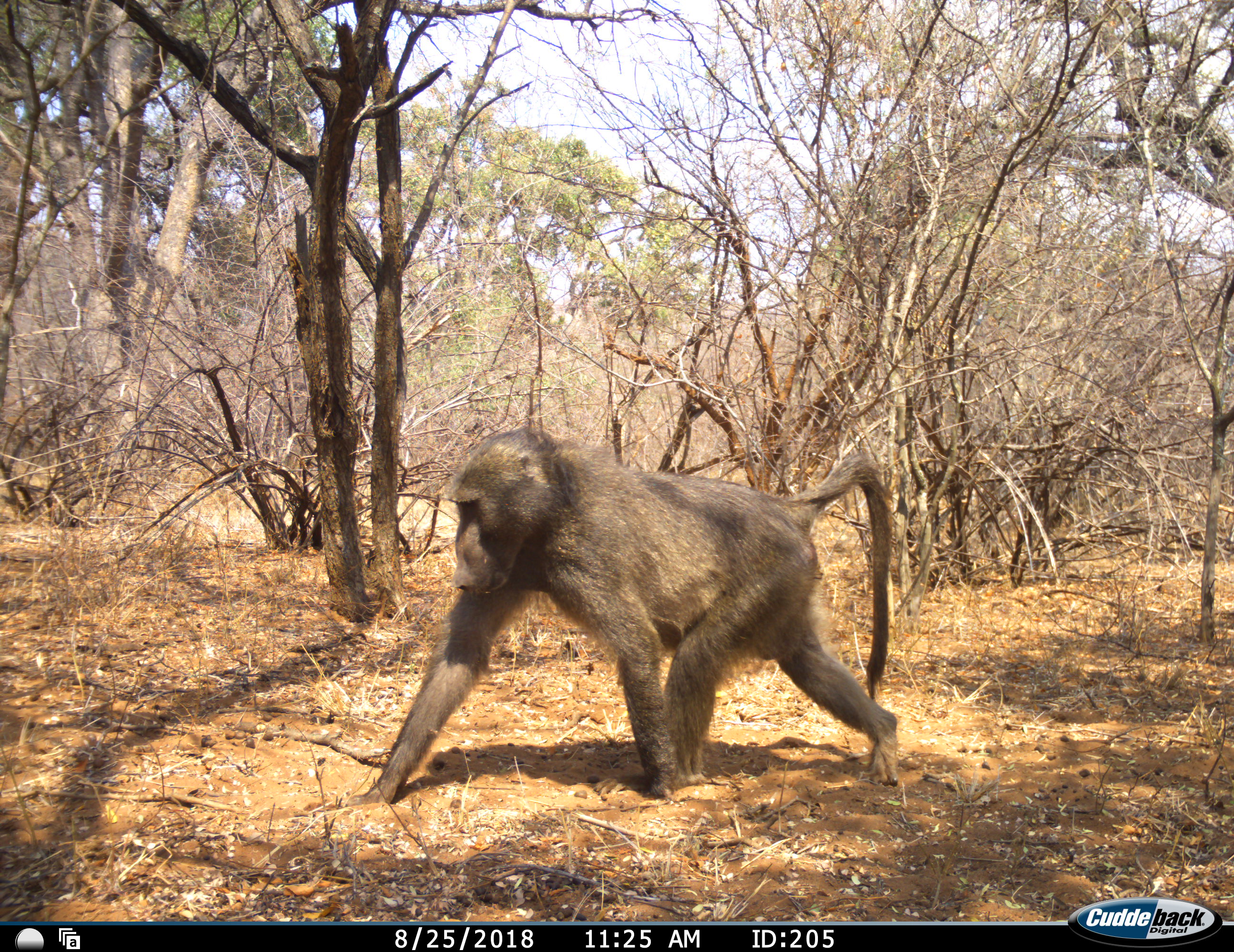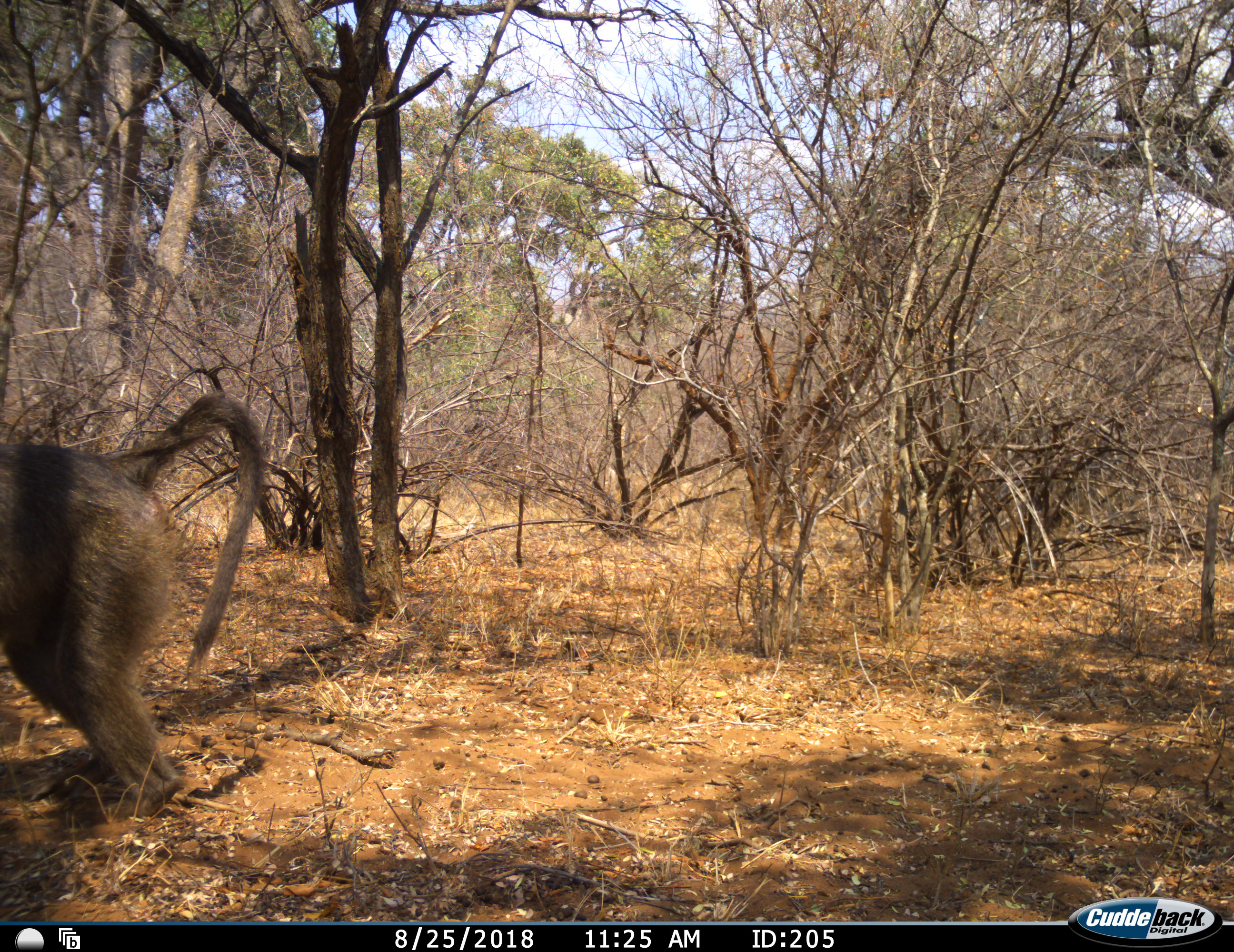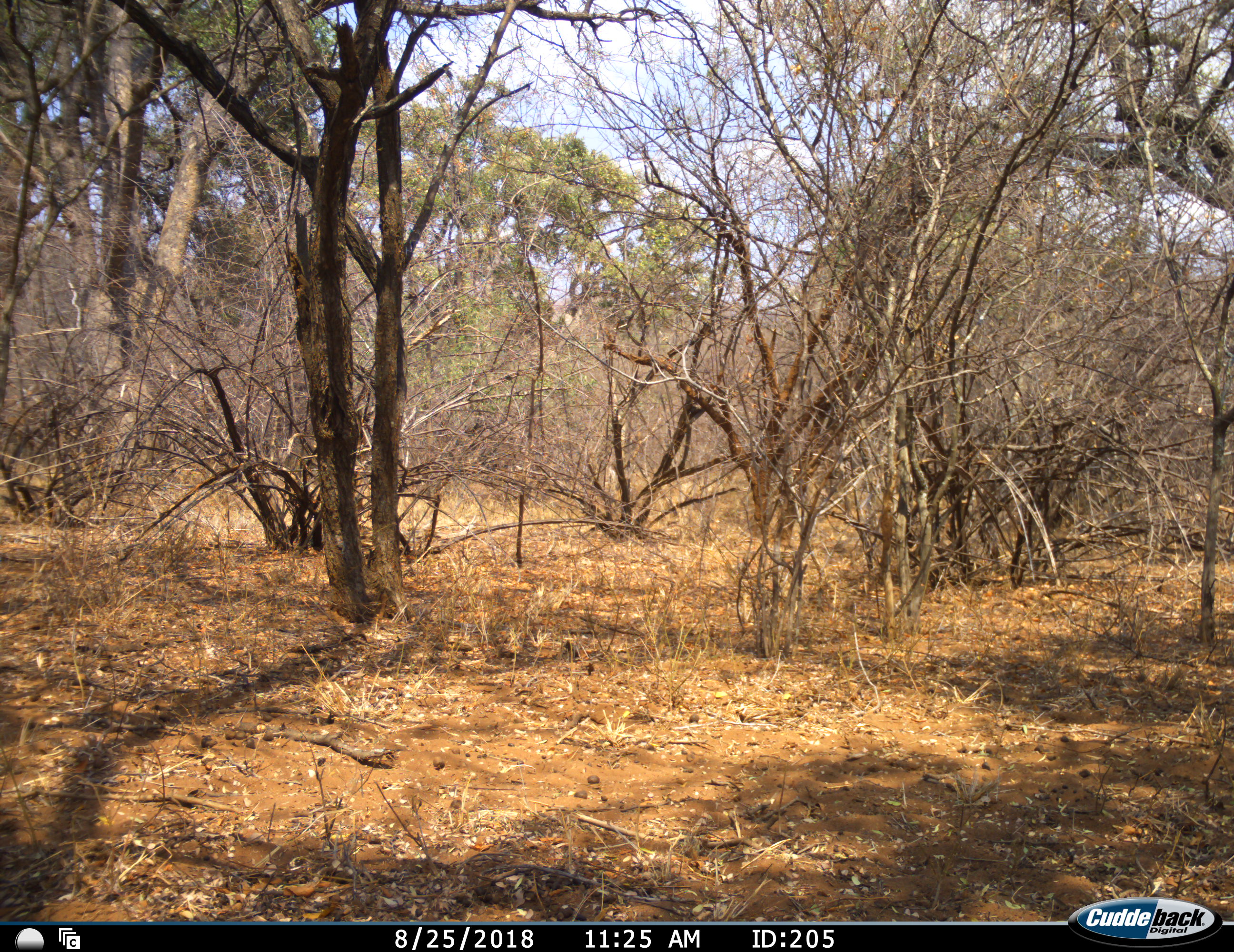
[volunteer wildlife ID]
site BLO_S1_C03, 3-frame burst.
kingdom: Animalia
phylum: Chordata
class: Mammalia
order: Primates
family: Cercopithecidae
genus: Papio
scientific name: Papio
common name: baboon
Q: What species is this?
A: Baboon (Papio).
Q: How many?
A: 1.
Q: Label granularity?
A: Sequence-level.